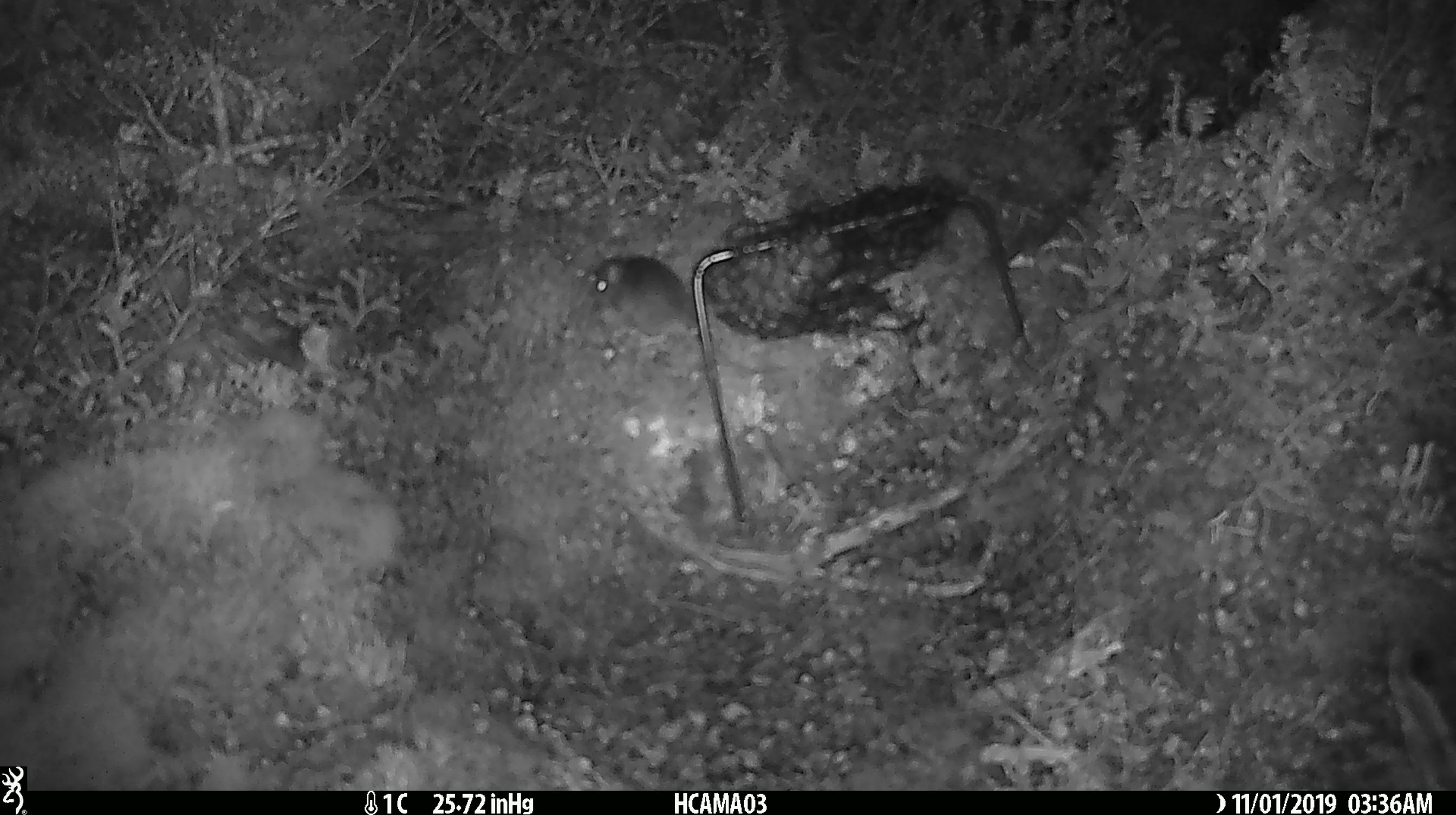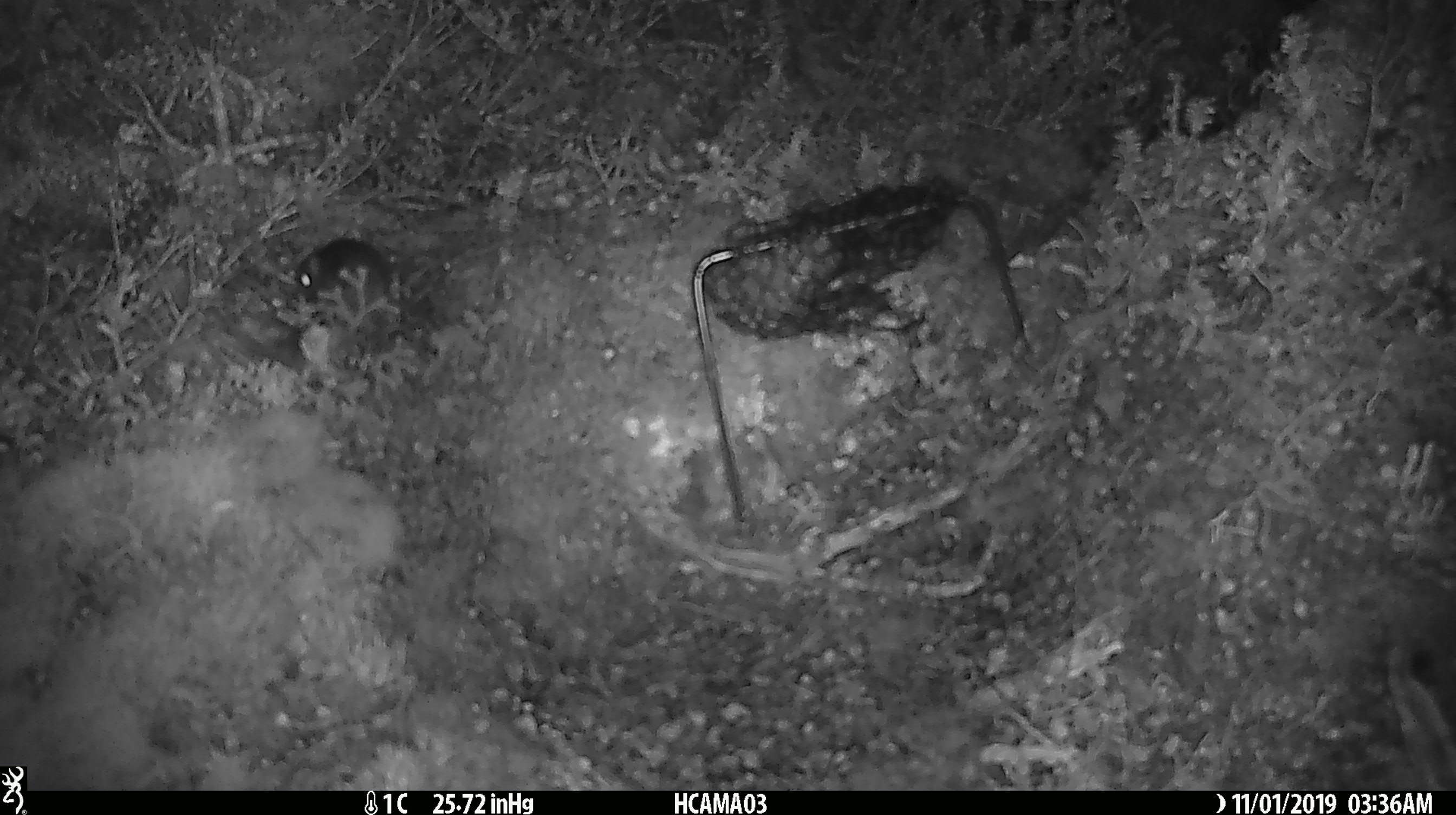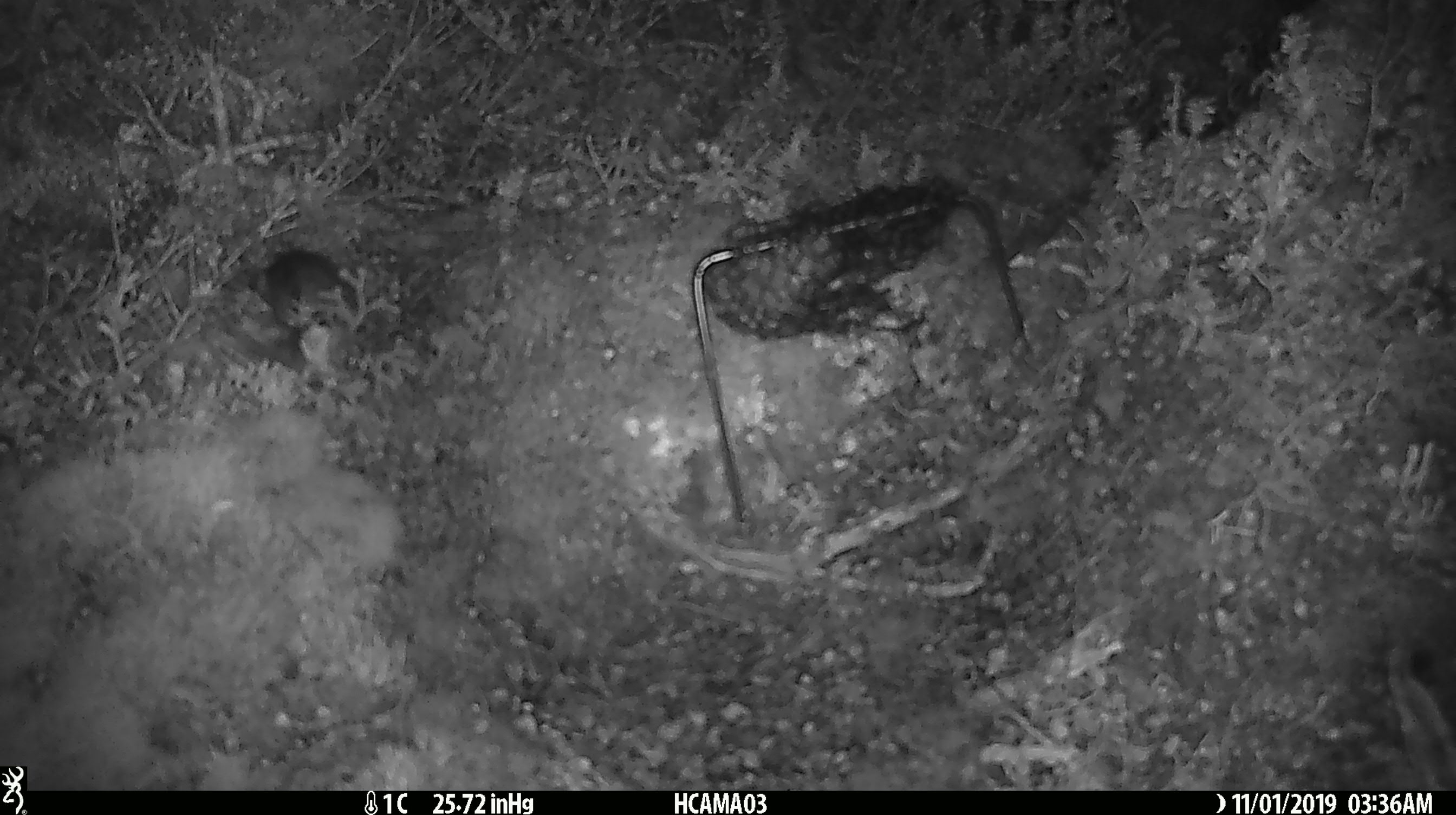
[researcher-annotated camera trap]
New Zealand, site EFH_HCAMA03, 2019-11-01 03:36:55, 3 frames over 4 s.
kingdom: Animalia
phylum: Chordata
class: Mammalia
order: Rodentia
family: Muridae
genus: Mus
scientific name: Mus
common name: mouse